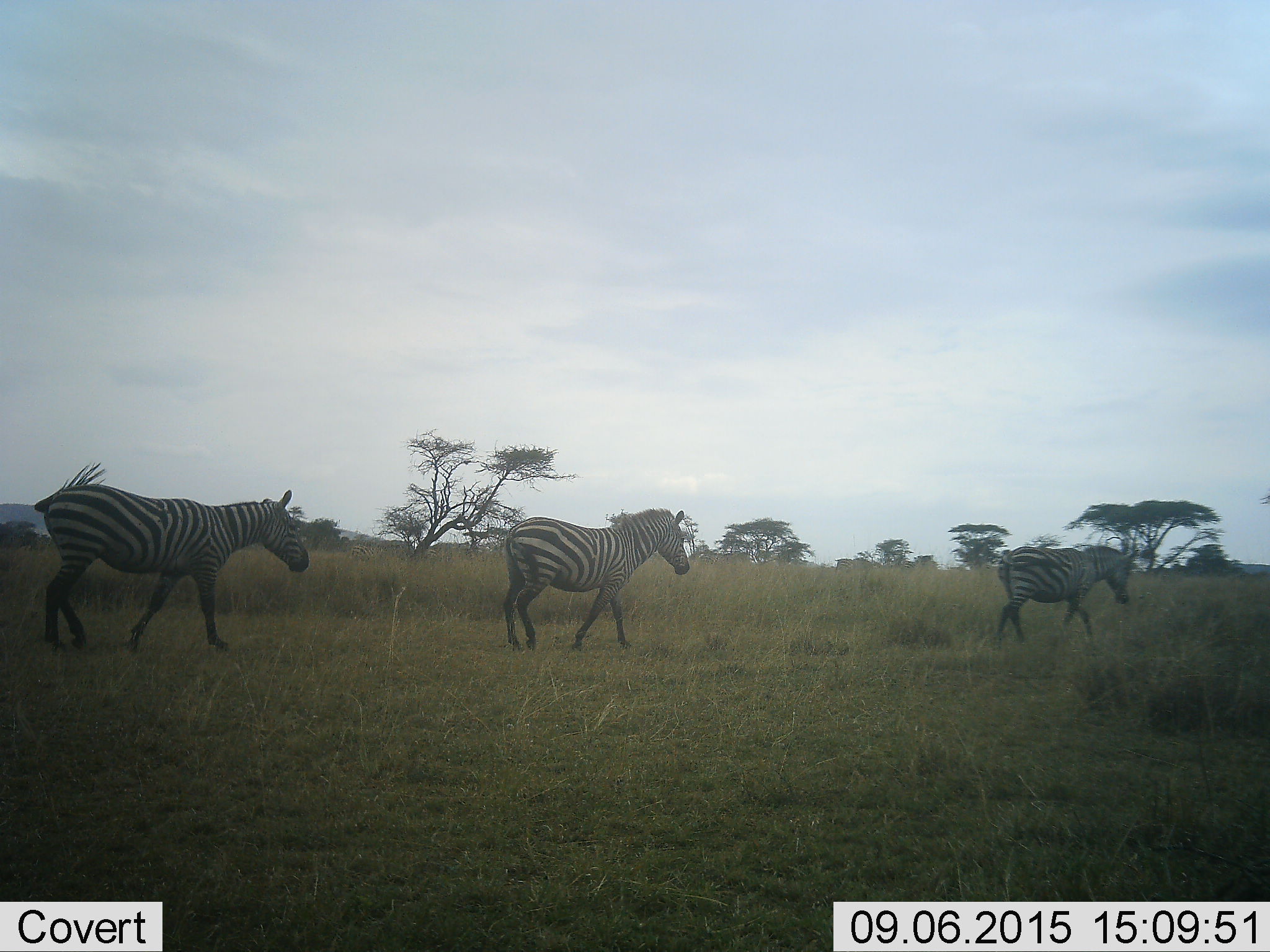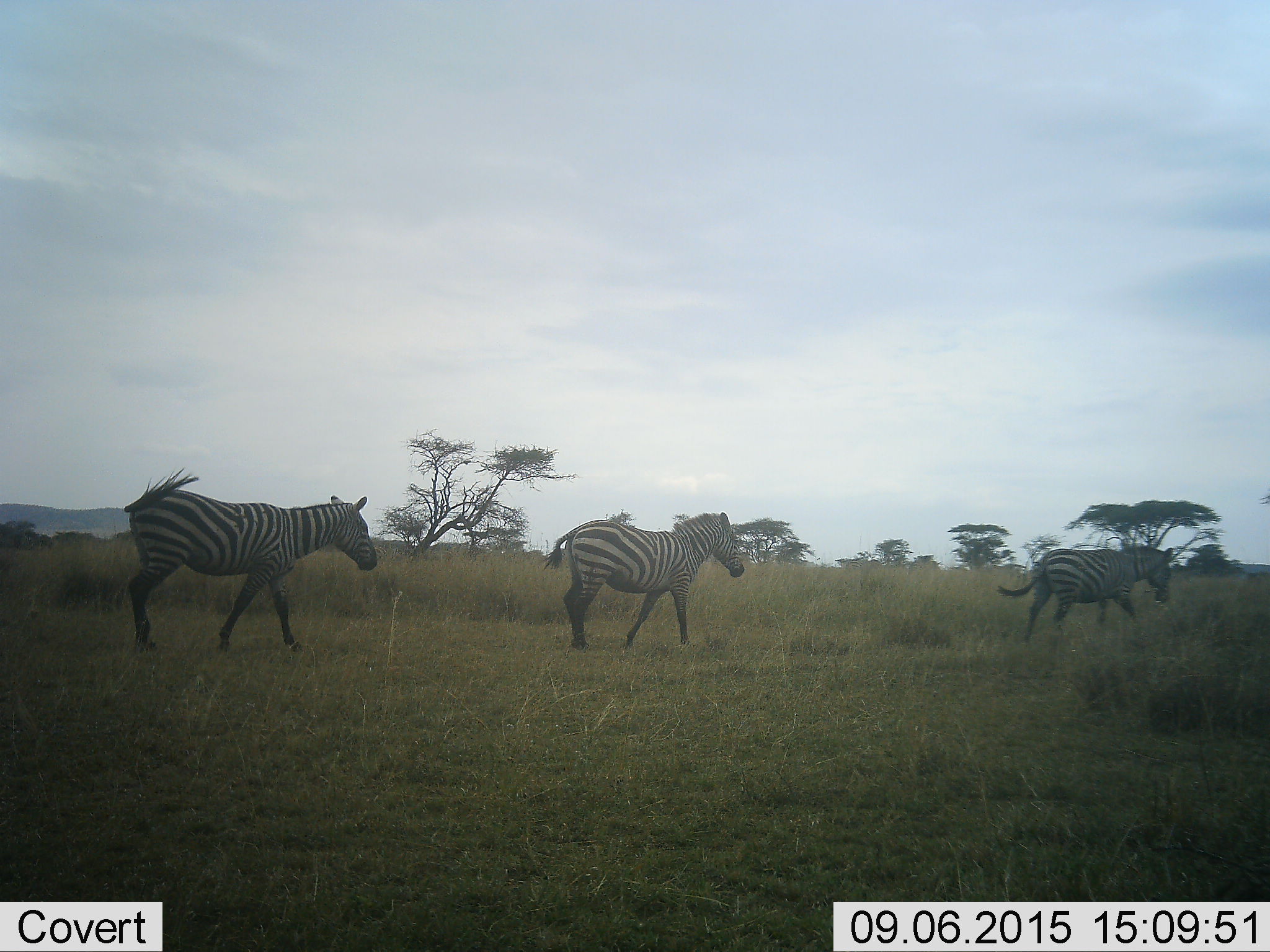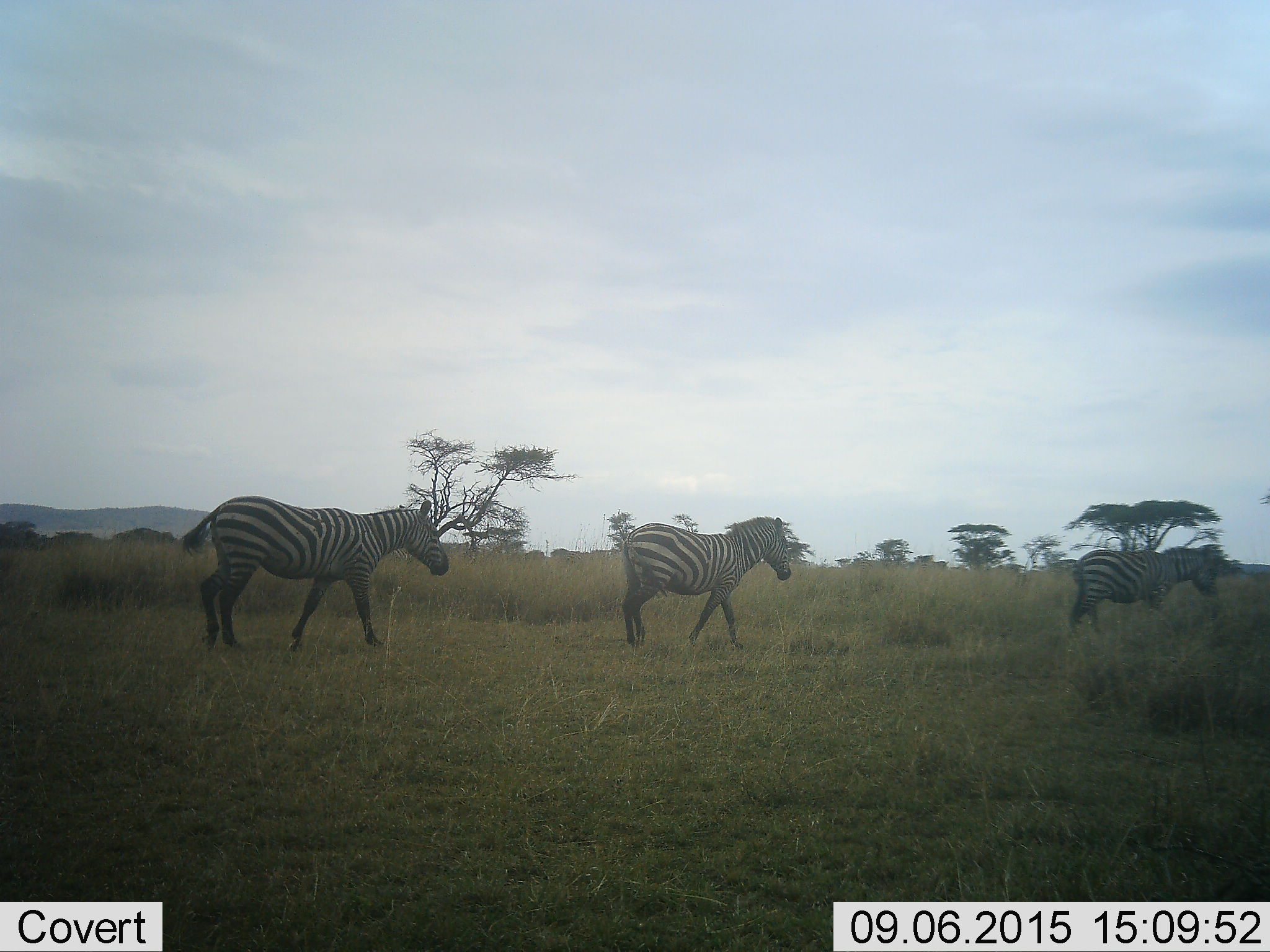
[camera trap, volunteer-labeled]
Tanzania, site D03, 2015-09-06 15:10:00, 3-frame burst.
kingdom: Animalia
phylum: Chordata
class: Mammalia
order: Perissodactyla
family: Equidae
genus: Equus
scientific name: Equus quagga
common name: plains zebra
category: zebra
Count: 3.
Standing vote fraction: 11%.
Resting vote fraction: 0%.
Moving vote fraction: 100%.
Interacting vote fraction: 6%.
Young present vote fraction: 0%.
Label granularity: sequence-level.